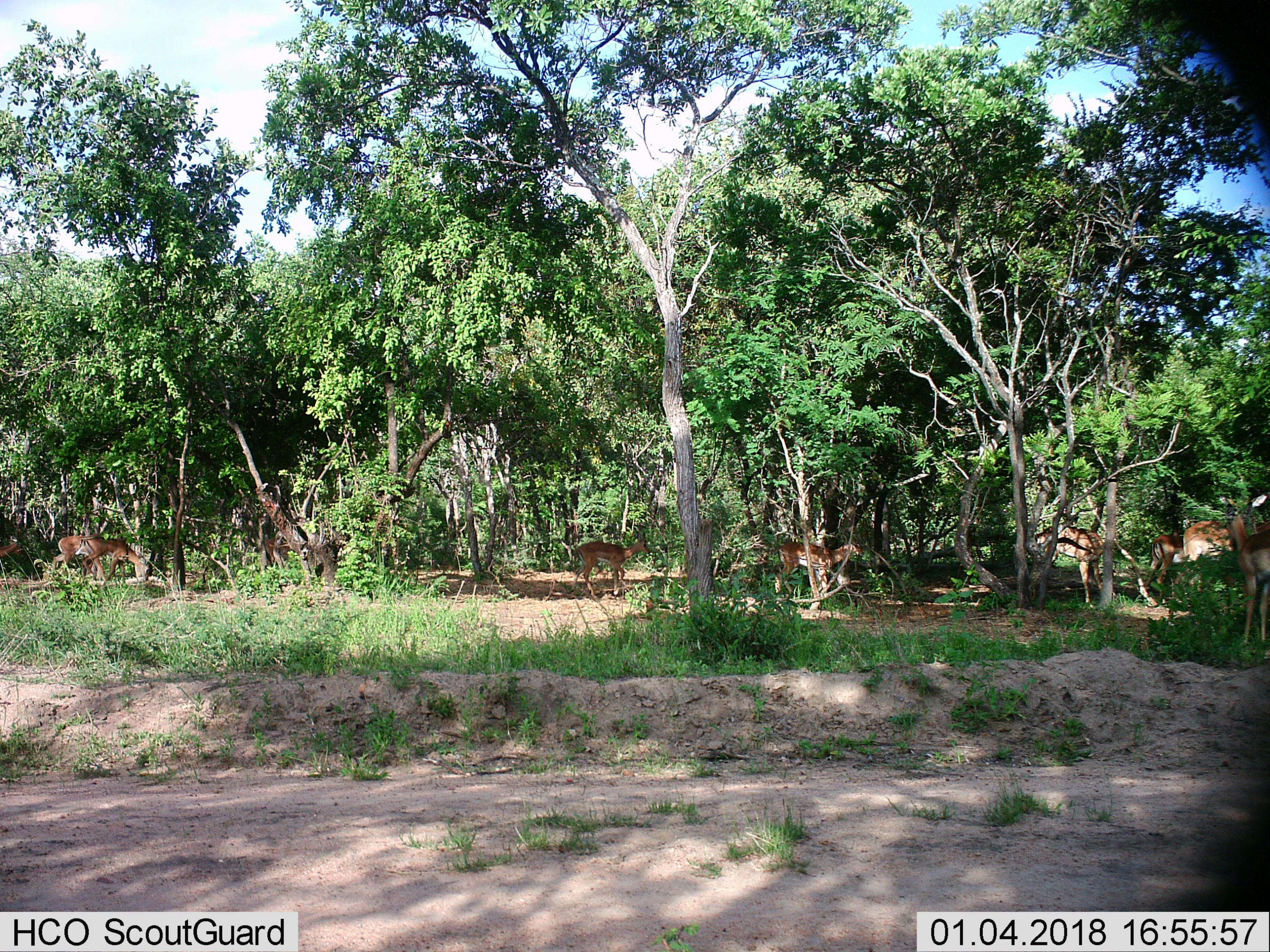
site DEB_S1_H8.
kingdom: Animalia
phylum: Chordata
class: Mammalia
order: Artiodactyla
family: Bovidae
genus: Aepyceros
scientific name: Aepyceros melampus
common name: impala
Impala (Aepyceros melampus), count 9. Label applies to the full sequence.